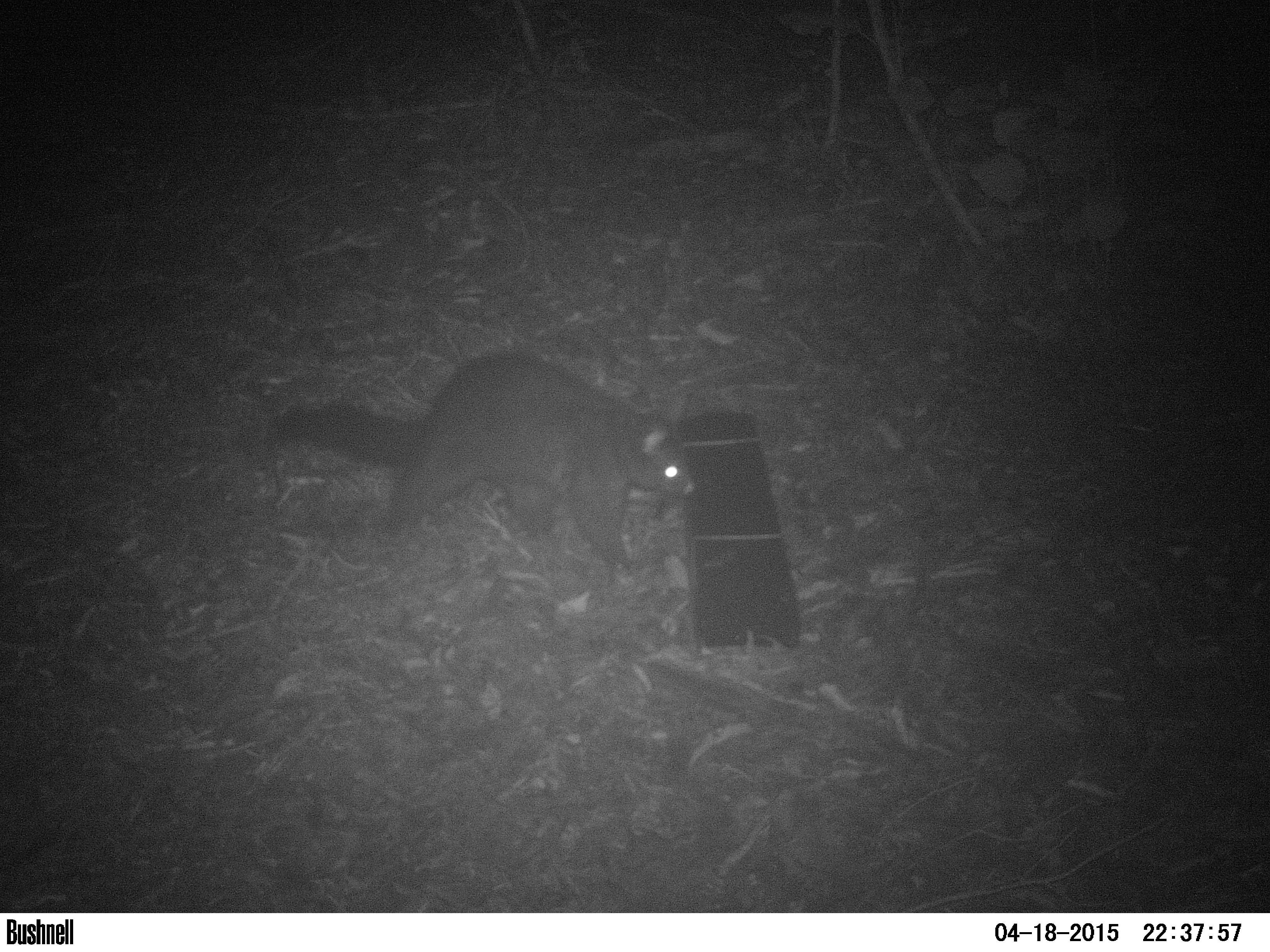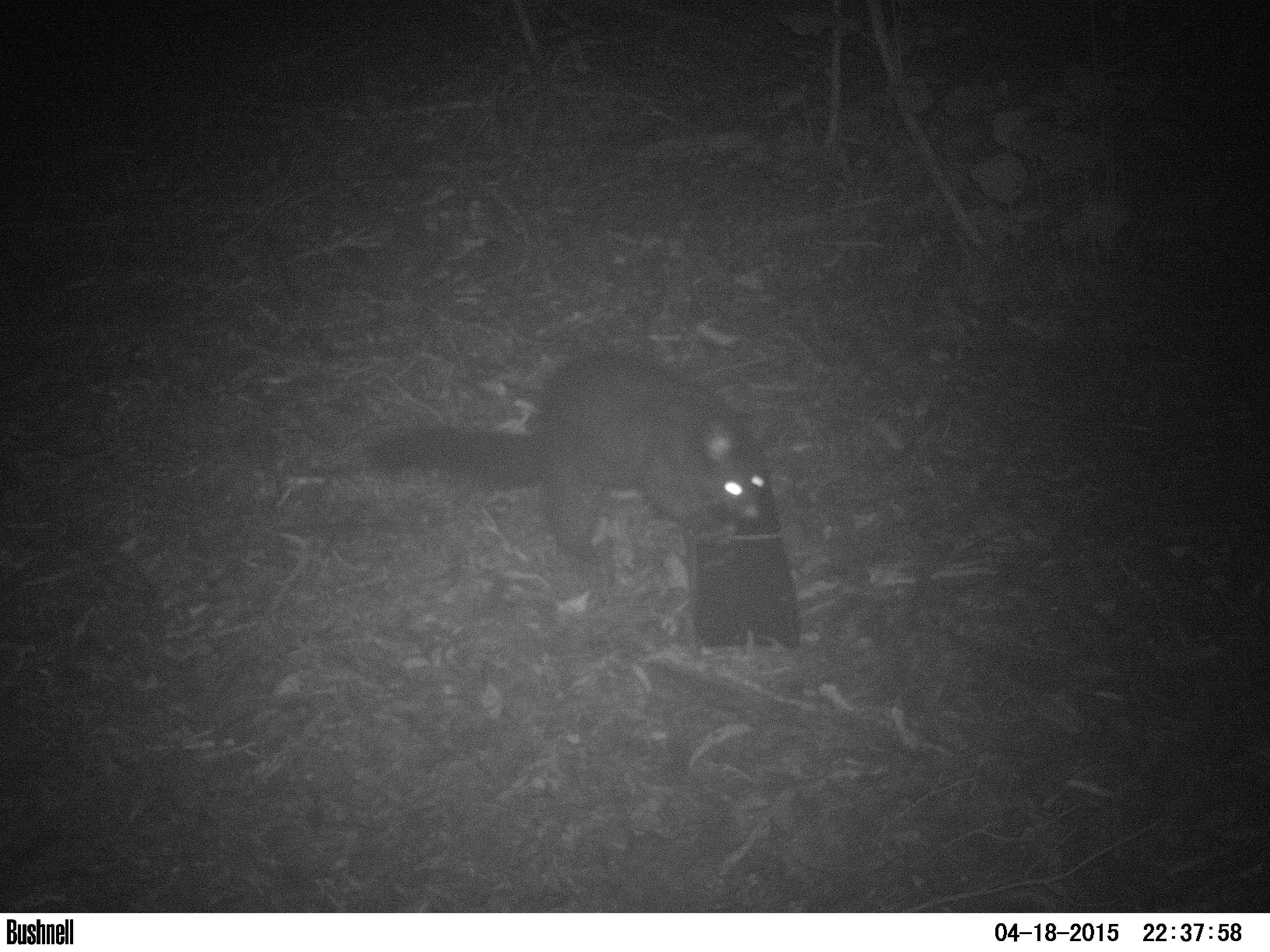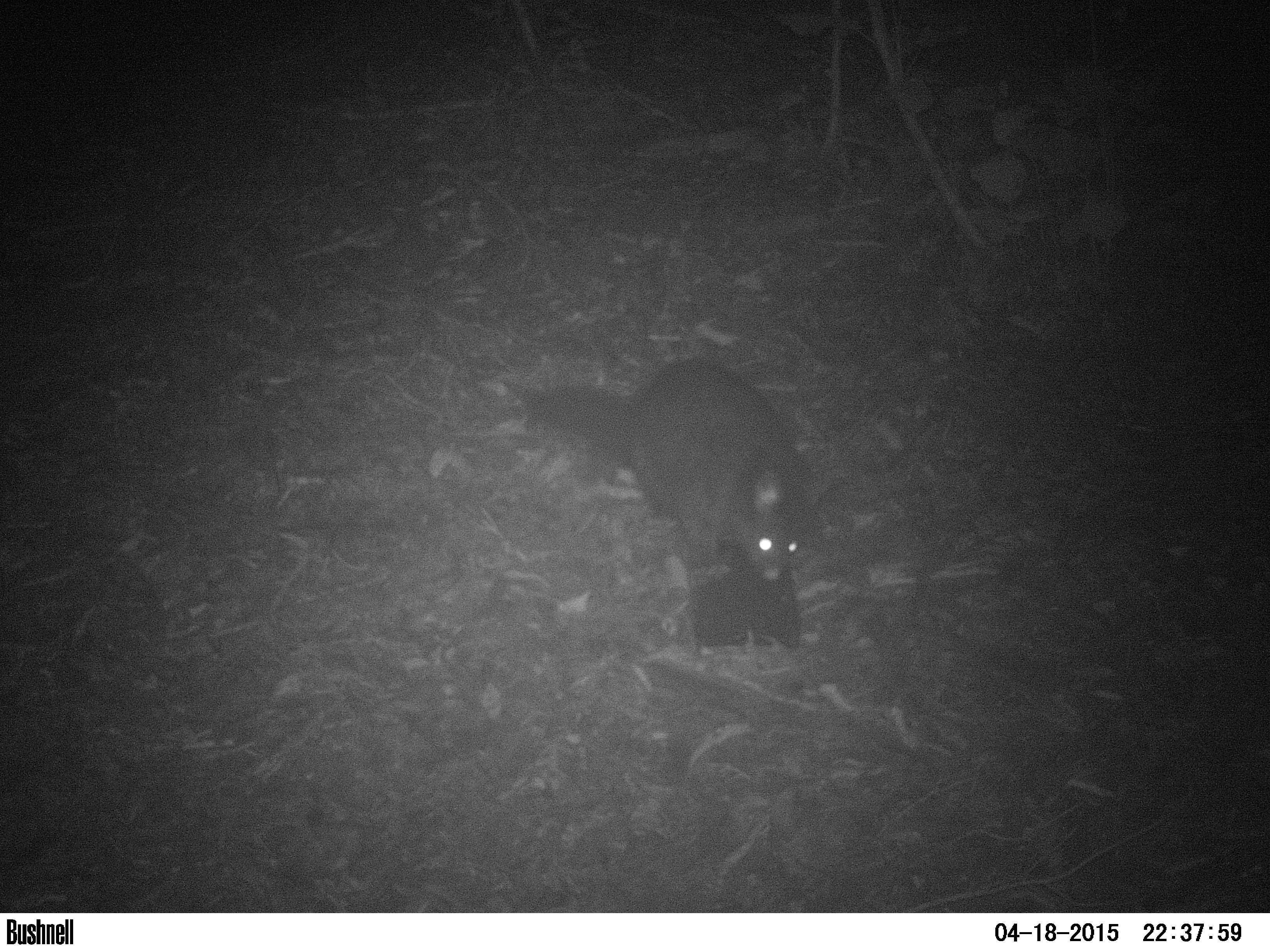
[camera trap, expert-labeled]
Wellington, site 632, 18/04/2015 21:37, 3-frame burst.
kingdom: Animalia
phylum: Chordata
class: Mammalia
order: Didelphimorphia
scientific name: Didelphimorphia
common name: possum